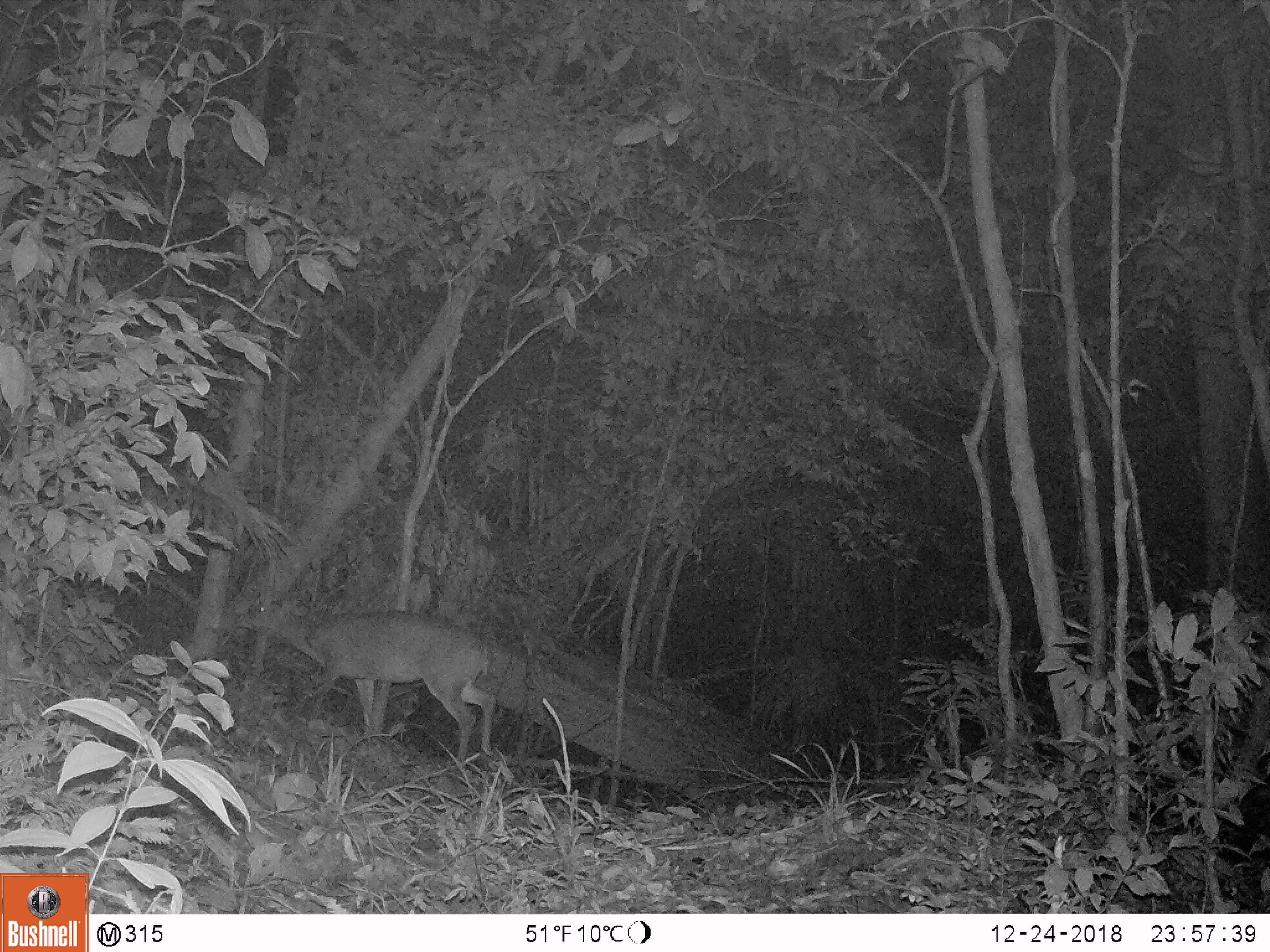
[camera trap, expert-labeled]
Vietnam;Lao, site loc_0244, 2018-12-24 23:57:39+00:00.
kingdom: Animalia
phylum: Chordata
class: Mammalia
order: Artiodactyla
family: Cervidae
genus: Muntiacus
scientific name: Muntiacus vuquangensis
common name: large-antlered muntjac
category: large antlered muntjac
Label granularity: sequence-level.